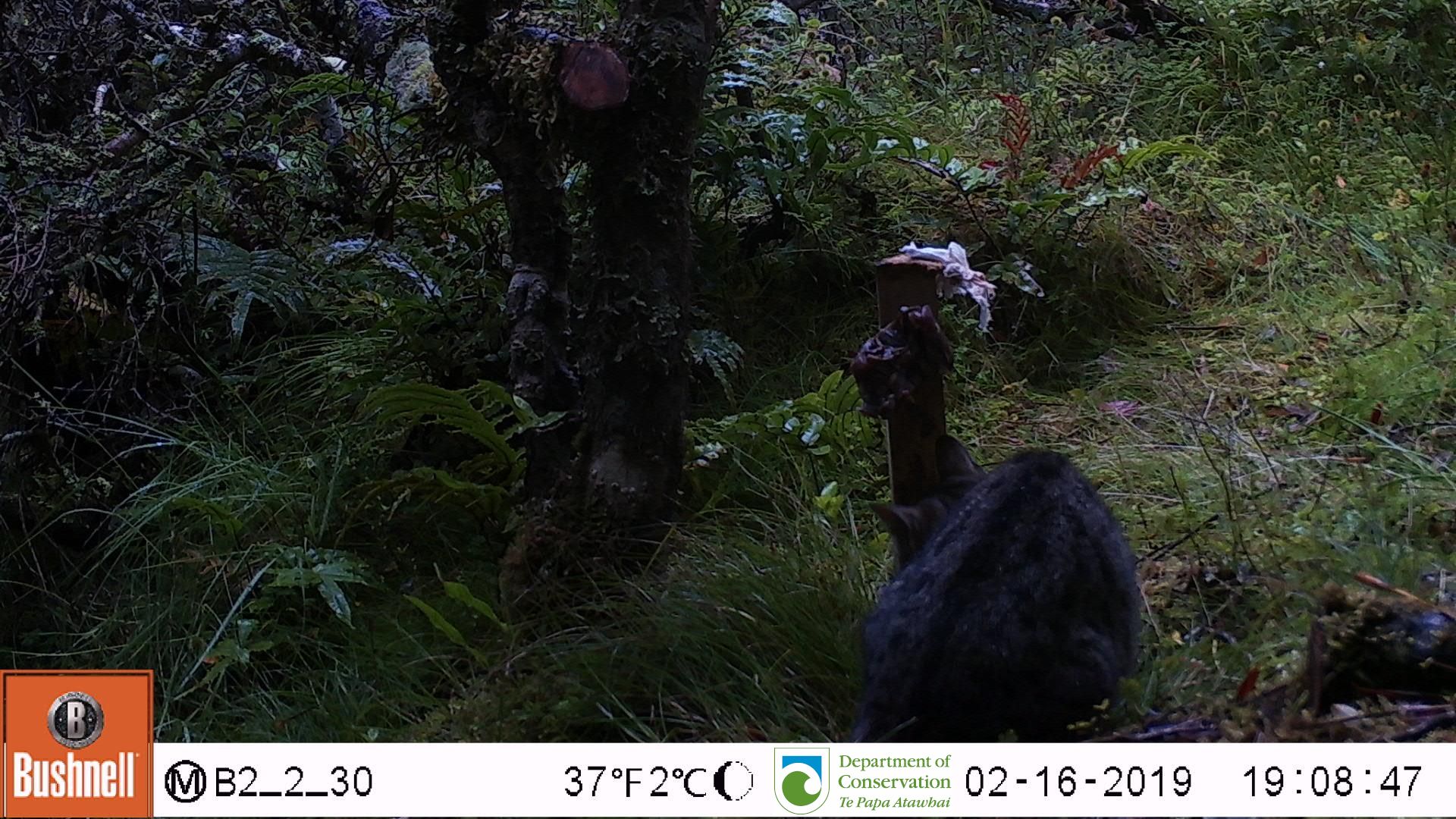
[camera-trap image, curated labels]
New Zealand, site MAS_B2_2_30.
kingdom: Animalia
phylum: Chordata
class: Mammalia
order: Carnivora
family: Felidae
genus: Felis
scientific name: Felis catus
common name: domestic cat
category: cat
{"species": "cat (domestic cat) (Felis catus)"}